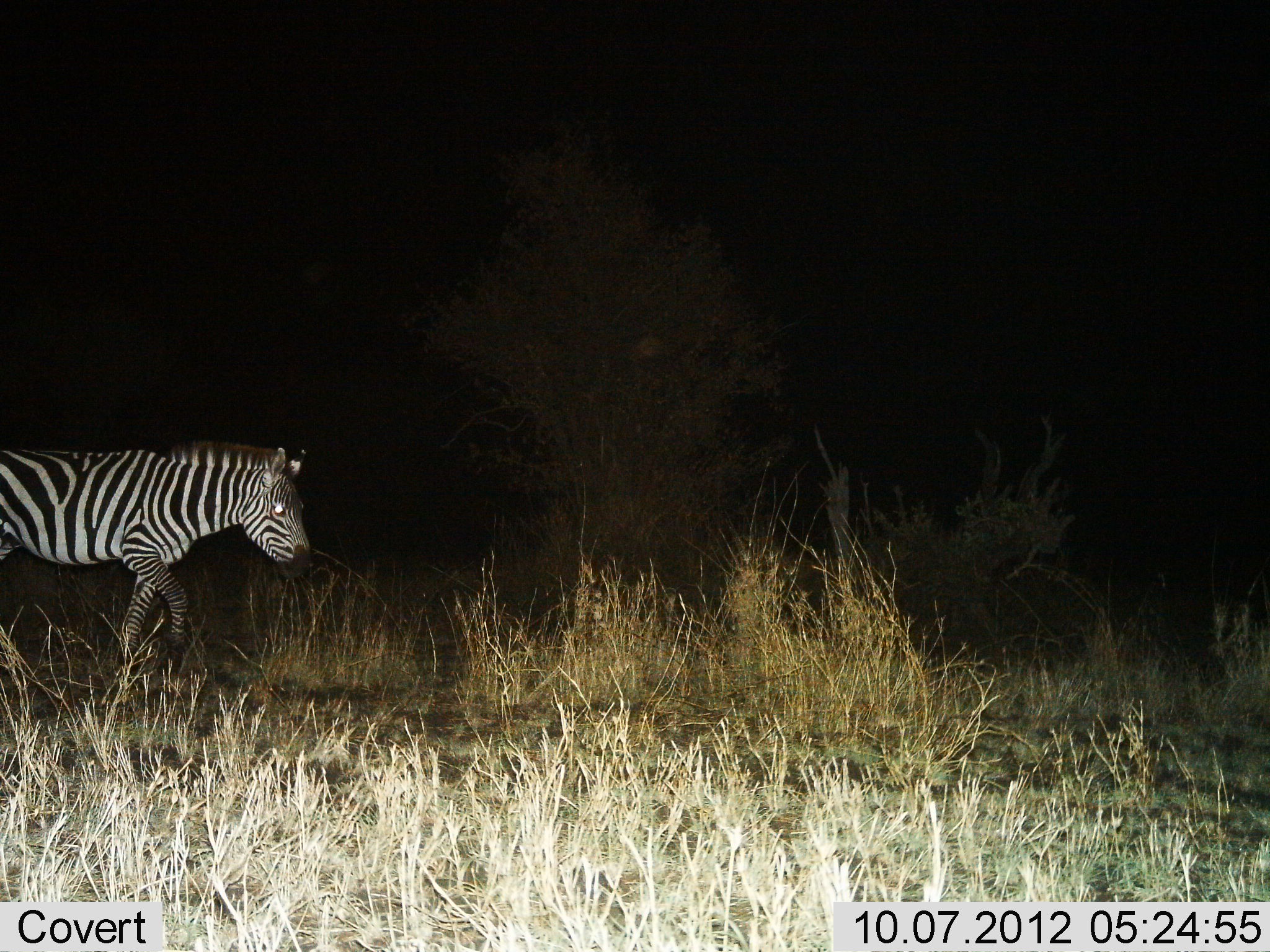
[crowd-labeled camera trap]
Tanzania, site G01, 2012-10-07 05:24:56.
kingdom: Animalia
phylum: Chordata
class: Mammalia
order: Perissodactyla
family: Equidae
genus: Equus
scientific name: Equus quagga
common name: plains zebra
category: zebra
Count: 1.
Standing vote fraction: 20%.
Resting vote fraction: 0%.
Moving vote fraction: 80%.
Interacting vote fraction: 0%.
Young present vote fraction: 0%.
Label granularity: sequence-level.